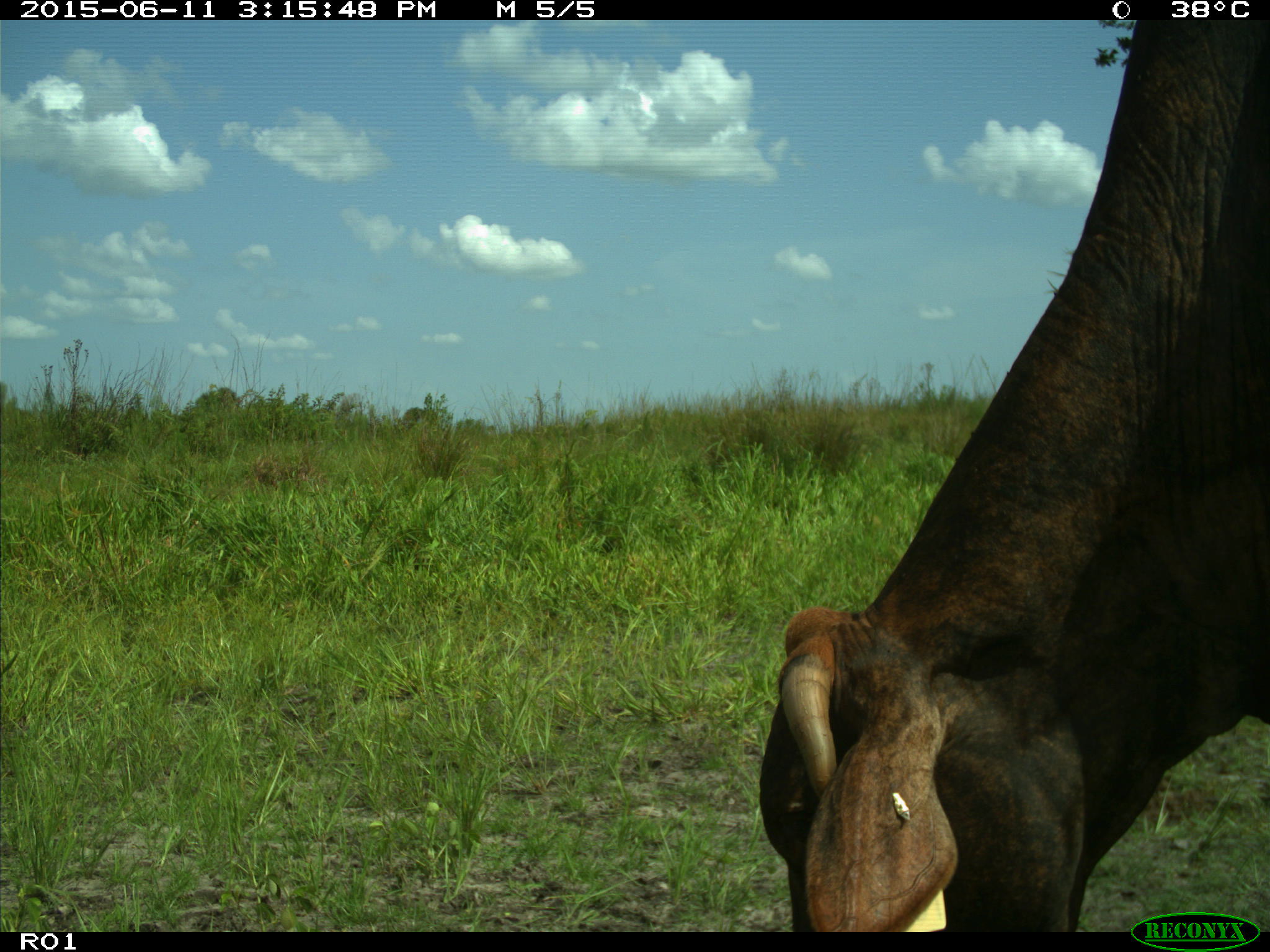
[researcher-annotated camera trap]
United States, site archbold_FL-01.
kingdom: Animalia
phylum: Chordata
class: Mammalia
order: Artiodactyla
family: Bovidae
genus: Bos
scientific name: Bos taurus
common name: domestic cow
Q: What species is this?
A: Bos taurus (domestic cow).